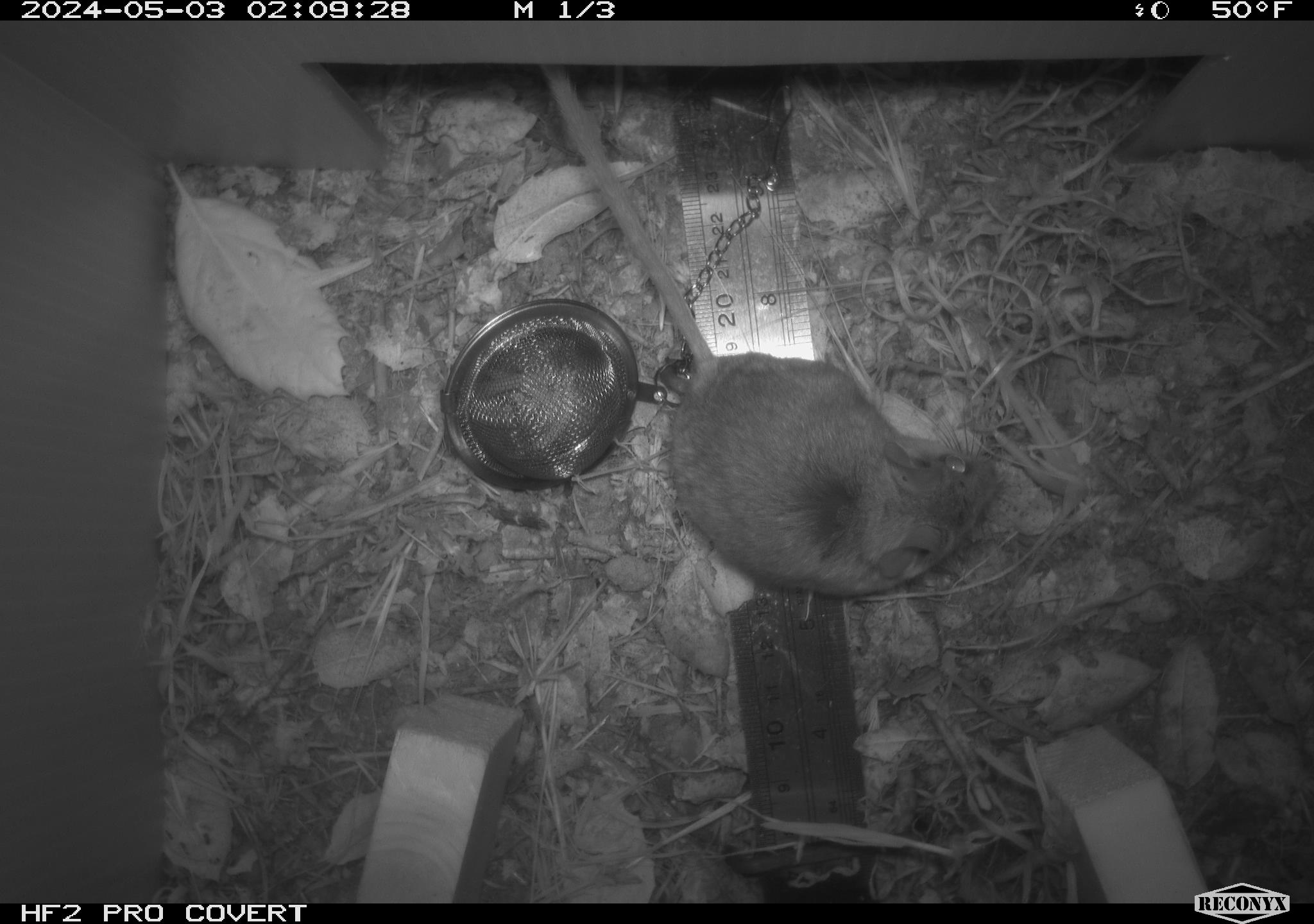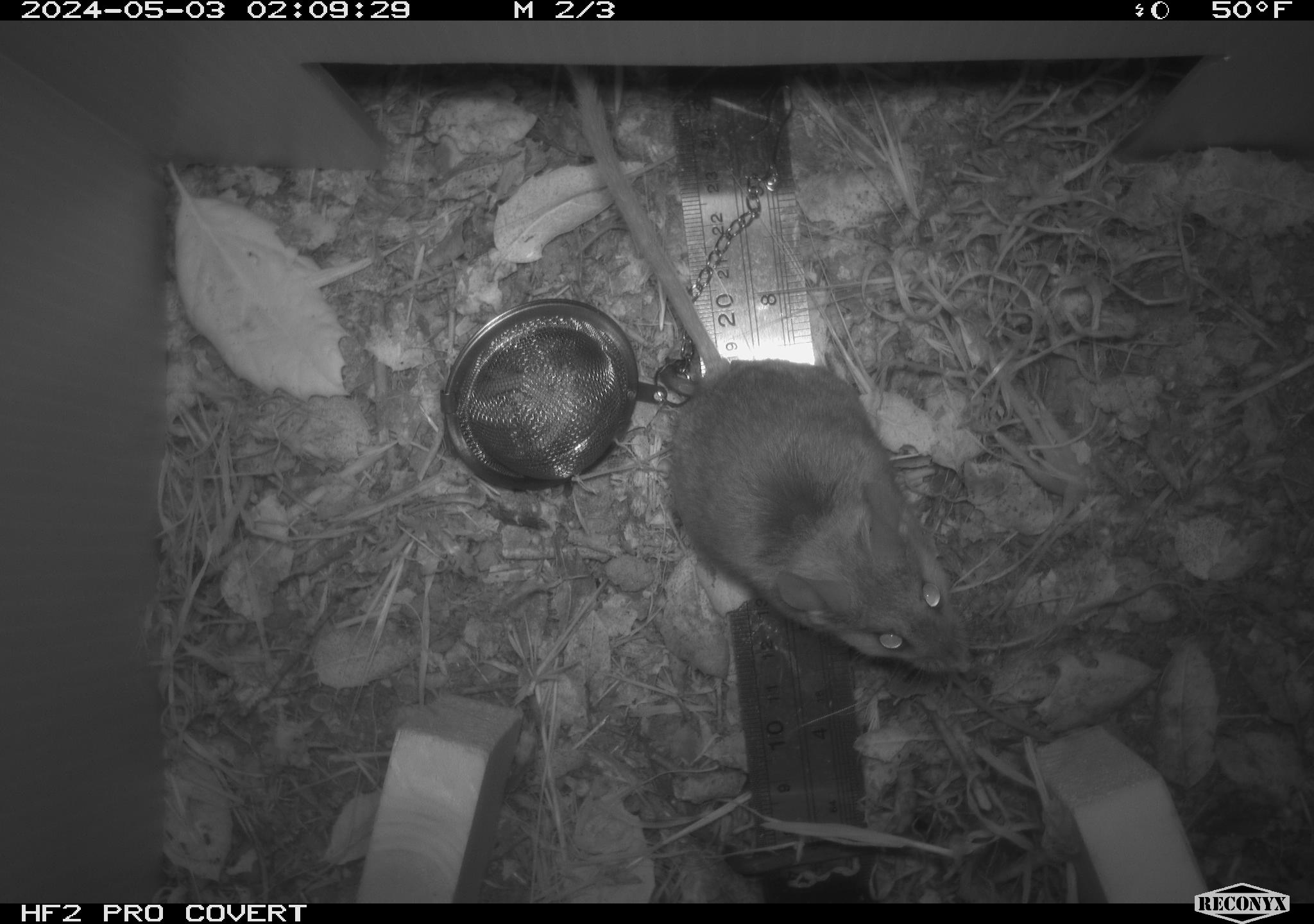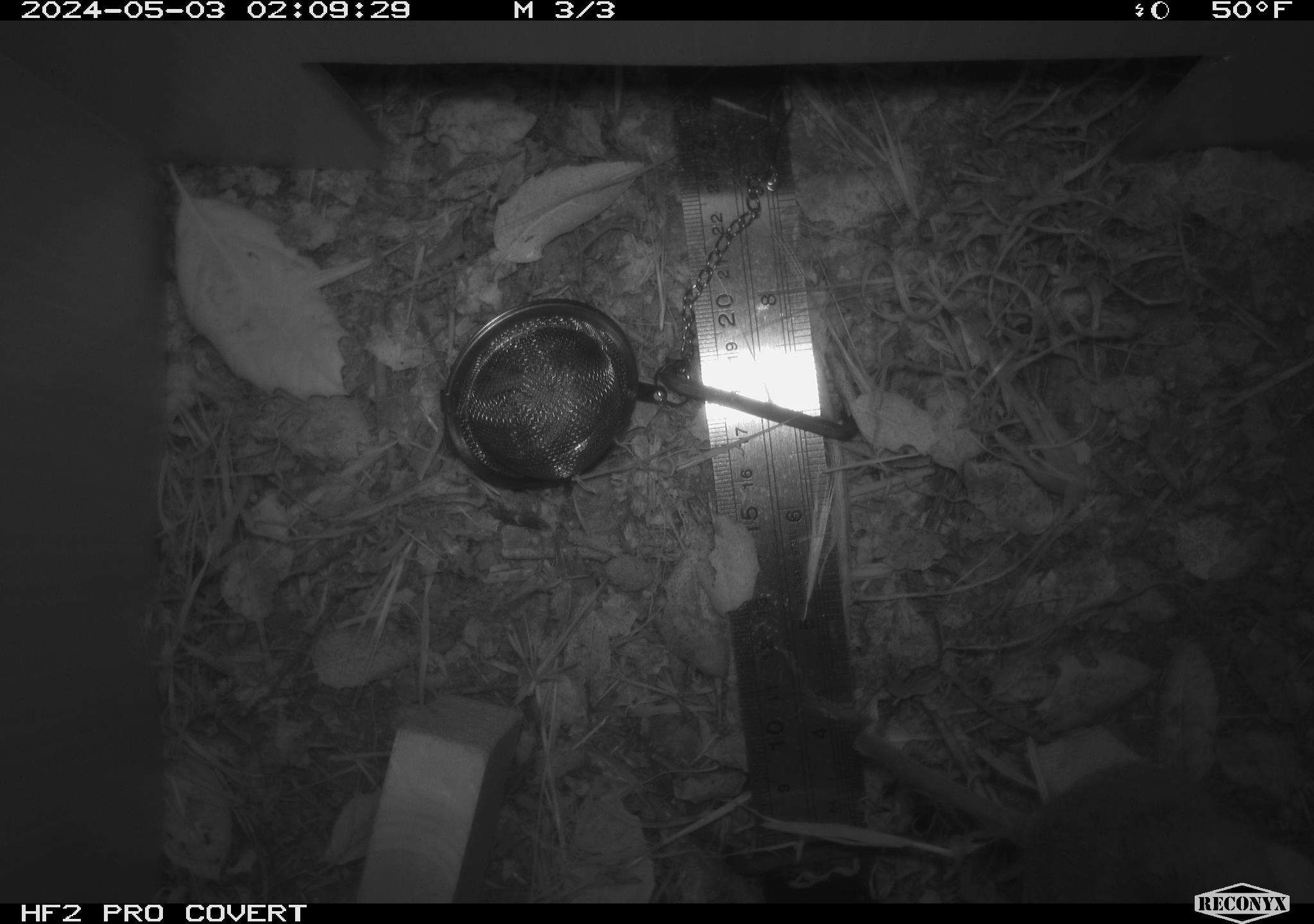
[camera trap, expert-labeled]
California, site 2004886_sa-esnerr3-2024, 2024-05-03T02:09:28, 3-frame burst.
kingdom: Animalia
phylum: Chordata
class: Mammalia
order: Rodentia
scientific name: Rodentia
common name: rodent